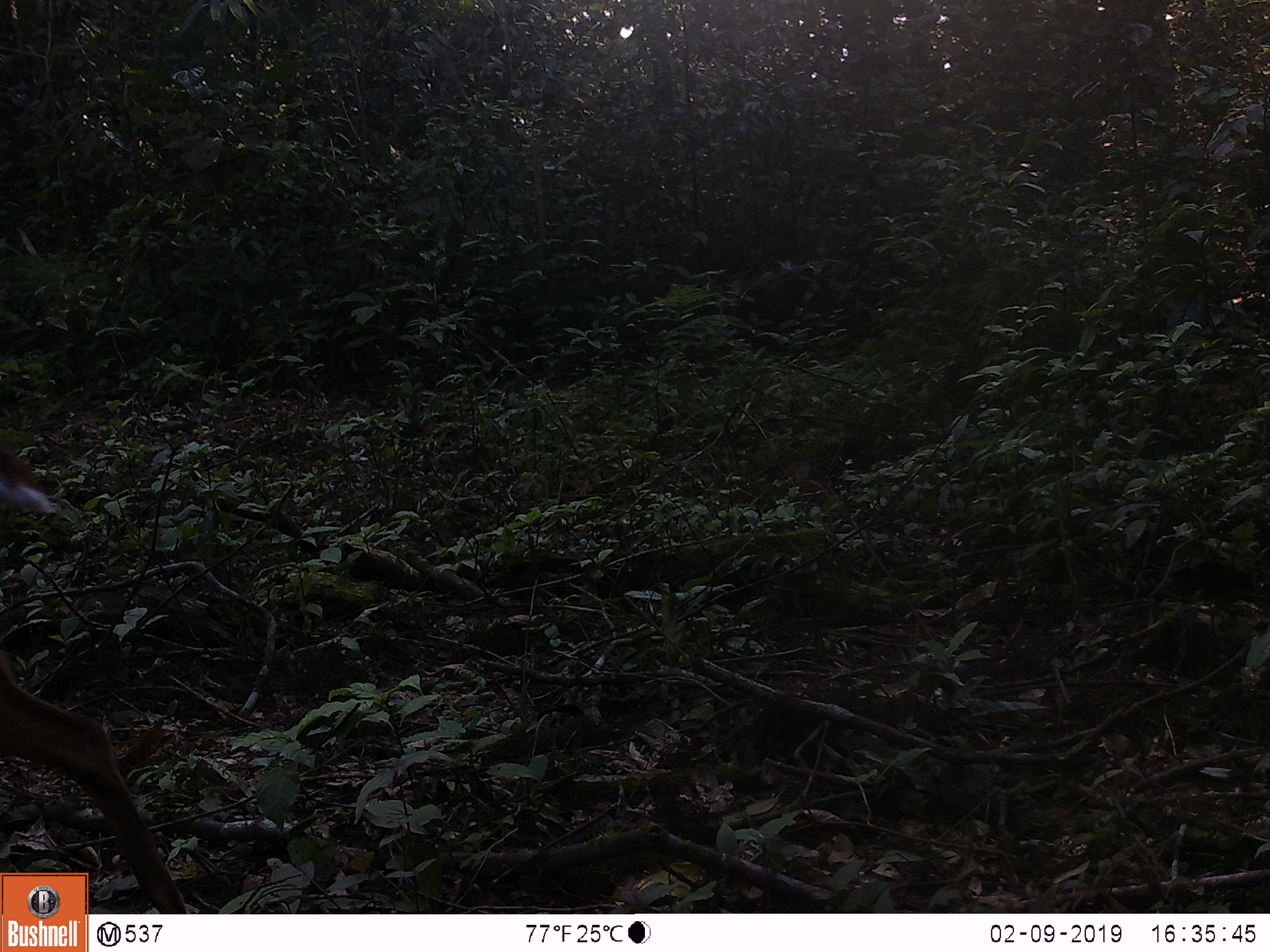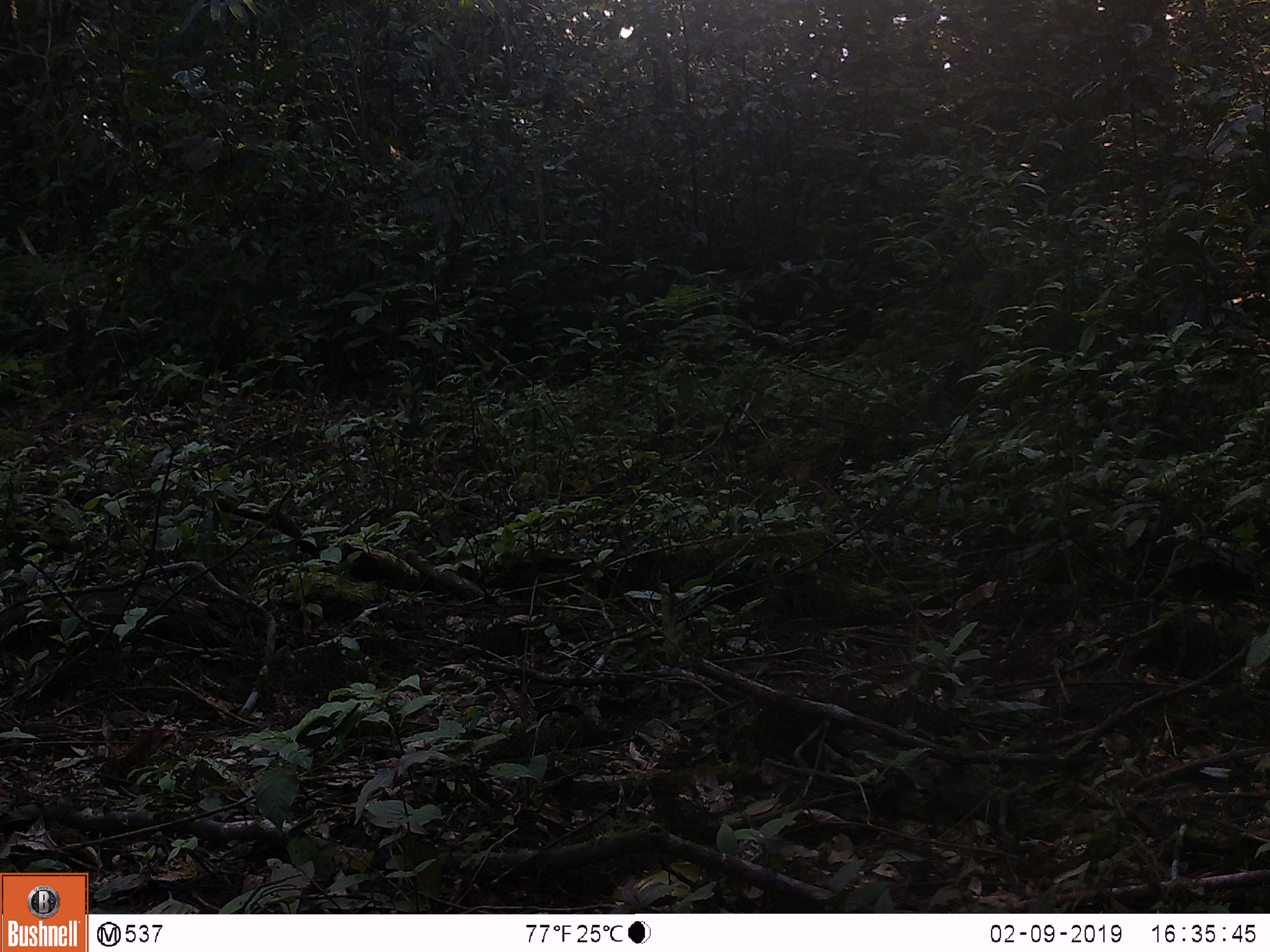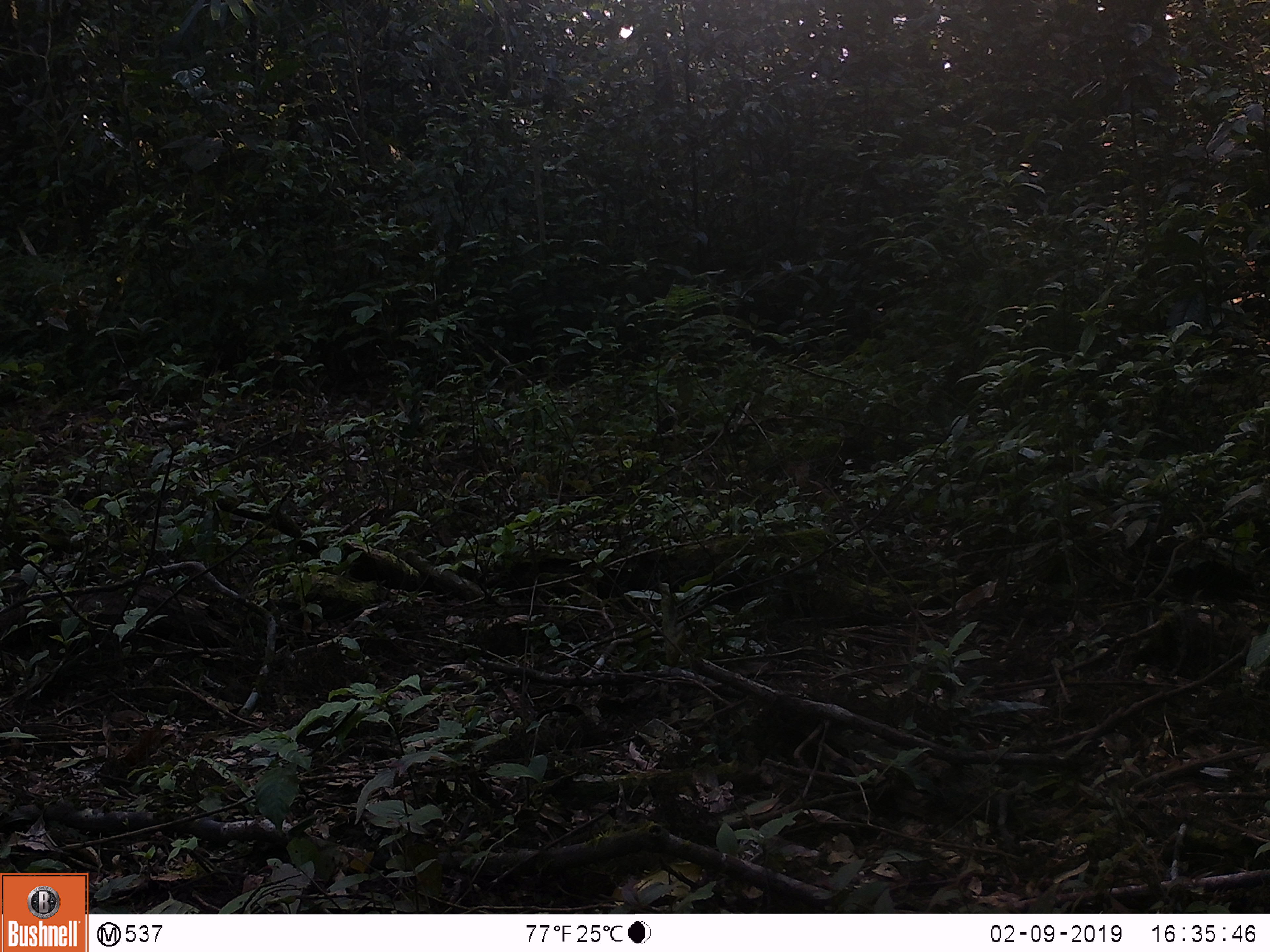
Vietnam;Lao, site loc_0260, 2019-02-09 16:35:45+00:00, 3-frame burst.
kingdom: Animalia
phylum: Chordata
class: Mammalia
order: Artiodactyla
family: Cervidae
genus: Muntiacus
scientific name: Muntiacus vuquangensis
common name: large-antlered muntjac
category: large antlered muntjac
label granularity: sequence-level